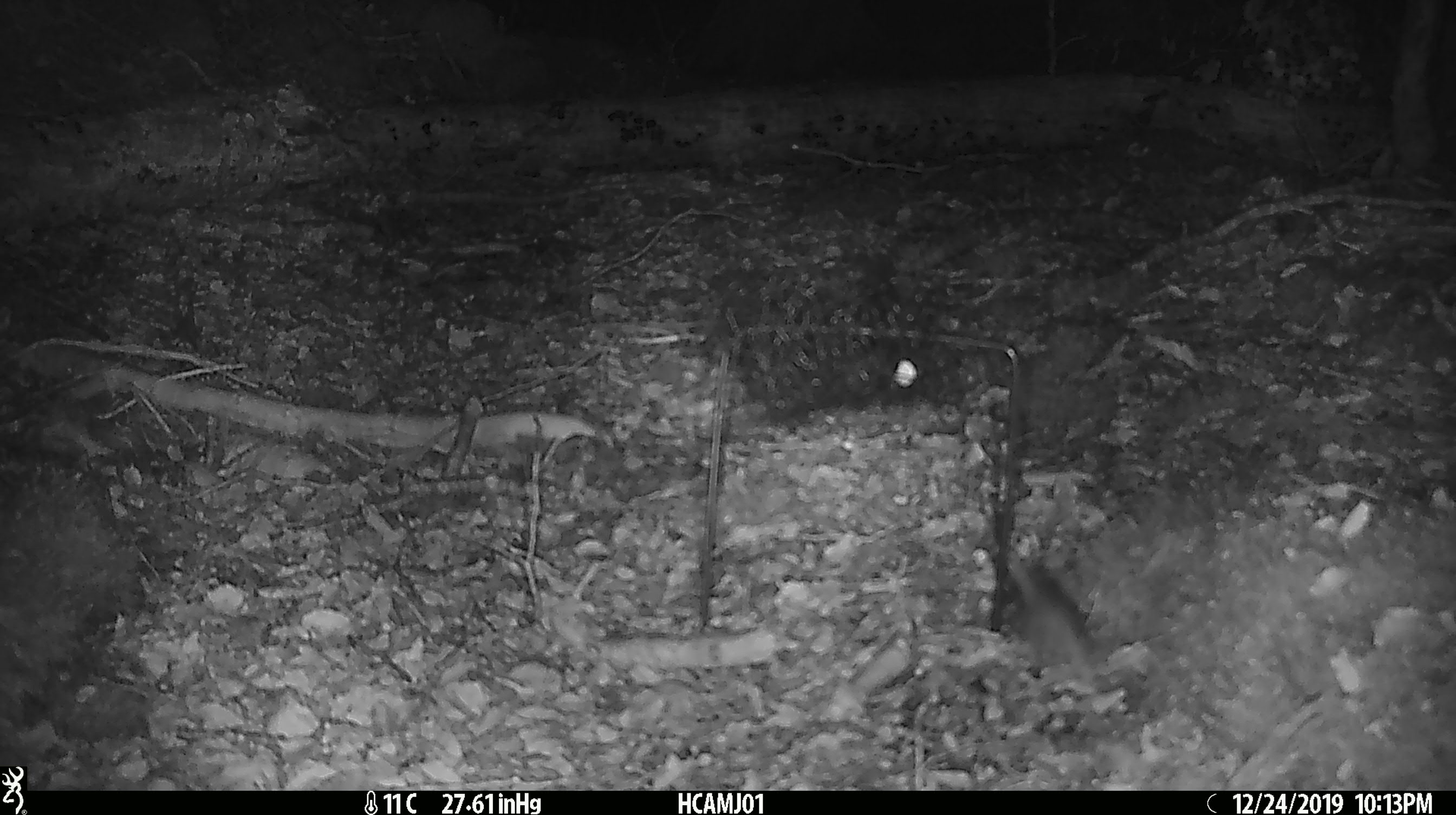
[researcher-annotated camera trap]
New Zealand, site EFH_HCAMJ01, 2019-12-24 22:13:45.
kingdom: Animalia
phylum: Chordata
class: Mammalia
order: Rodentia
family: Muridae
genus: Mus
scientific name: Mus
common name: mouse